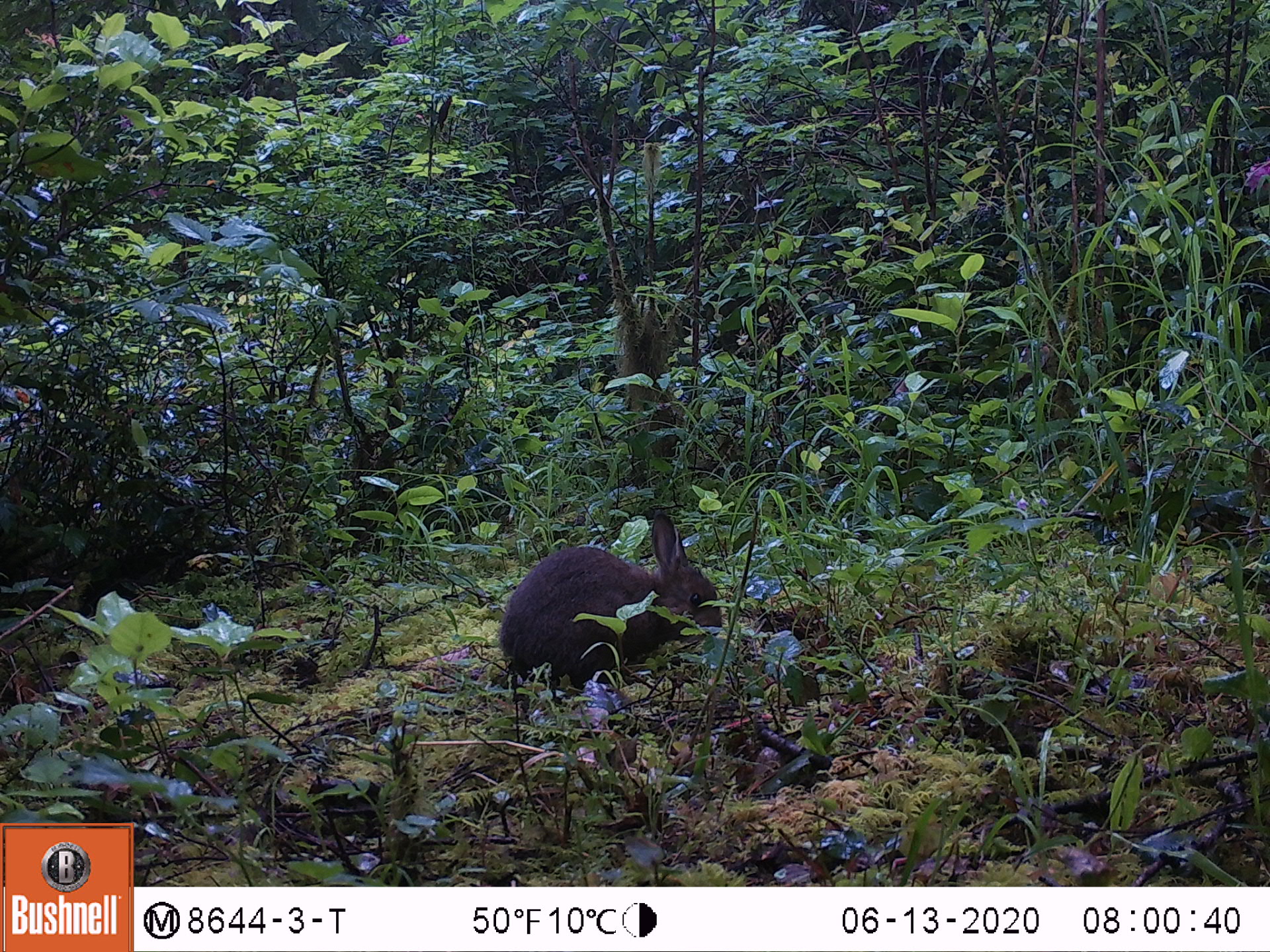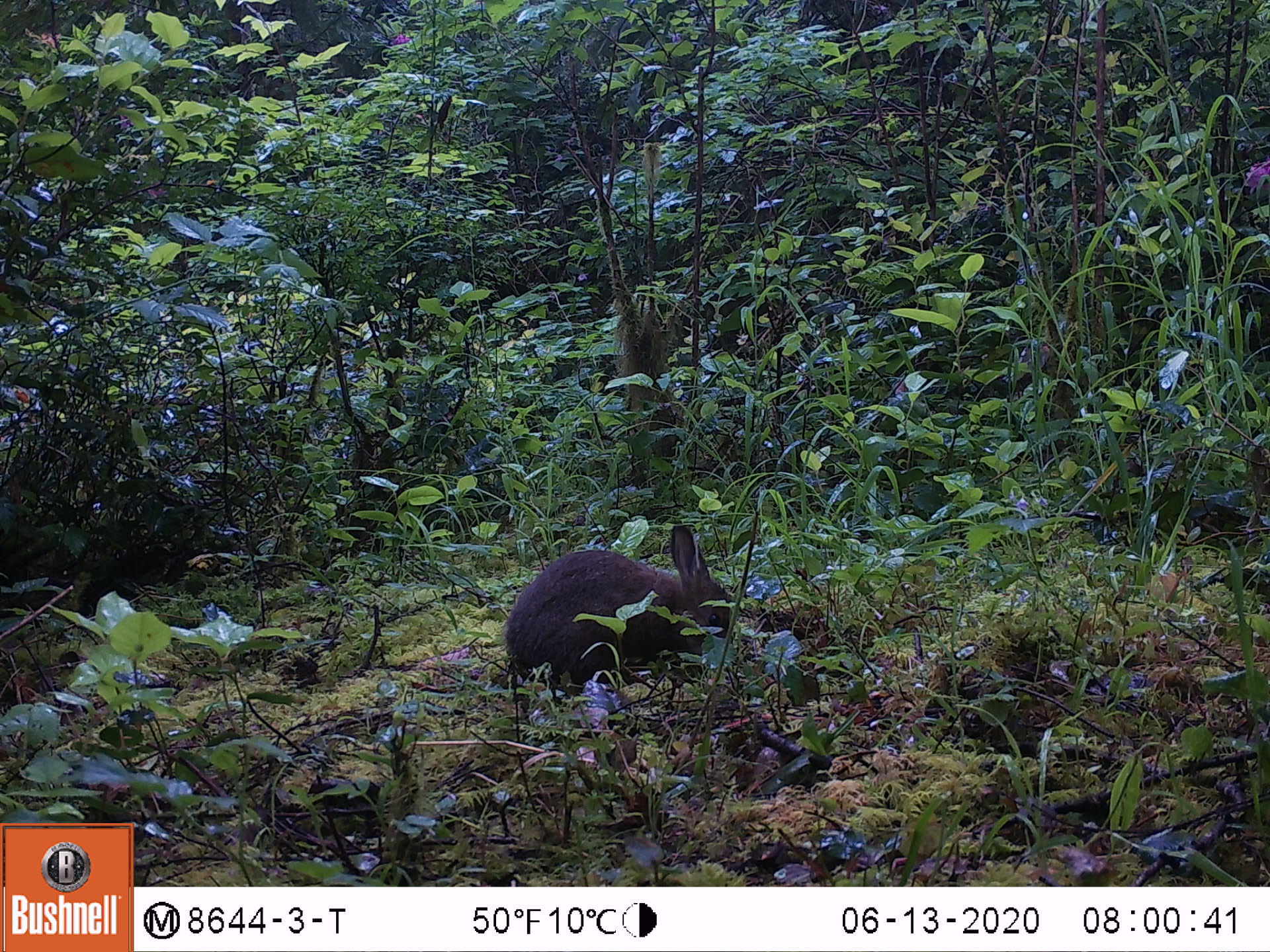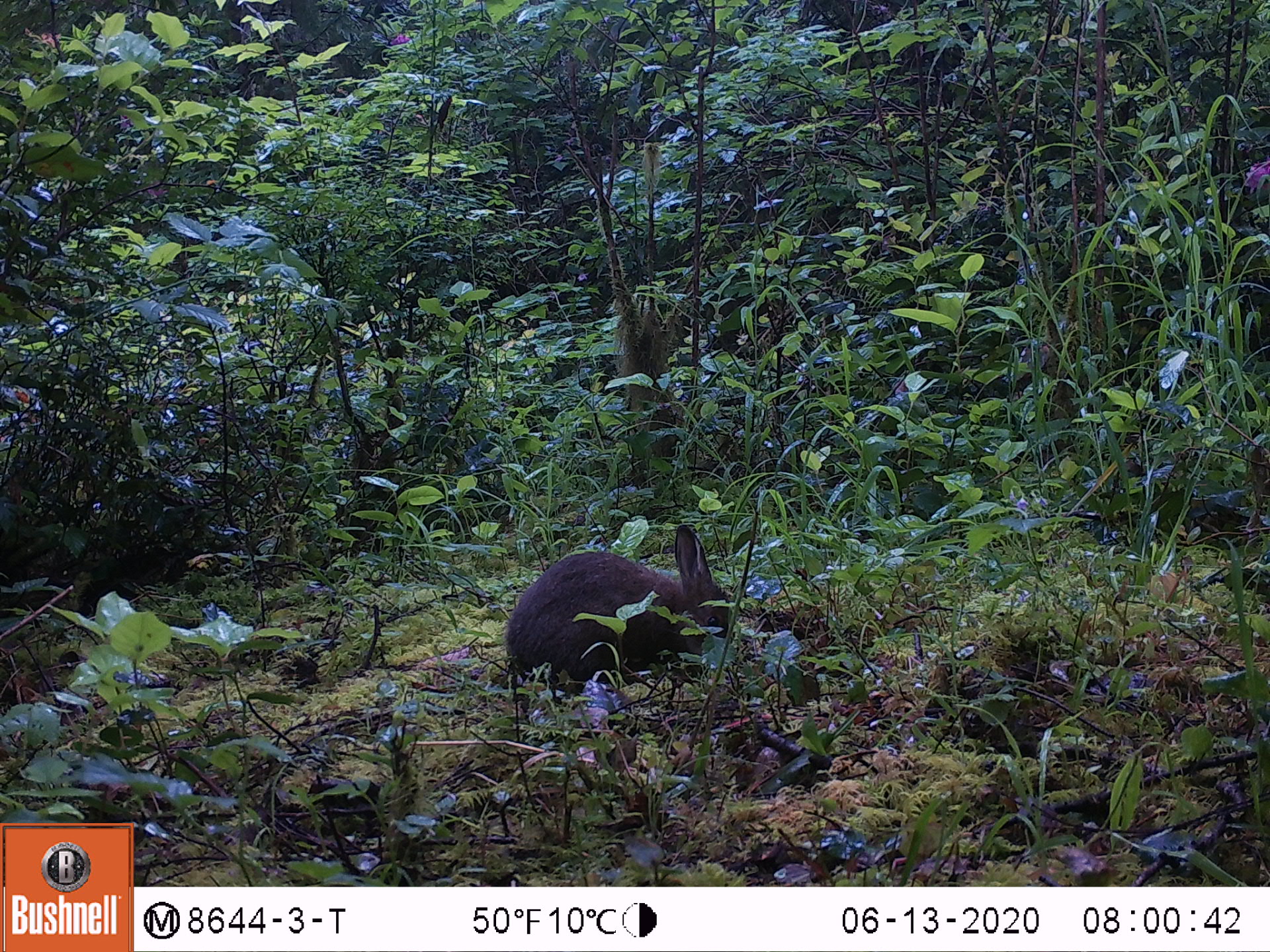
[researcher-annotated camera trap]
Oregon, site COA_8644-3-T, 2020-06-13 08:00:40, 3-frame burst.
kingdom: Animalia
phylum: Chordata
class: Mammalia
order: Lagomorpha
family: Leporidae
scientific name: Leporidae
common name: hares and rabbits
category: leporidae family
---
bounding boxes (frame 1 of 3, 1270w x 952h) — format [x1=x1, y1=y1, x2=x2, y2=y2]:
leporidae family: [x1=494, y1=504, x2=727, y2=684]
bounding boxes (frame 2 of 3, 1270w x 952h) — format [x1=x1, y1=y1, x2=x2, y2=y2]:
leporidae family: [x1=502, y1=519, x2=734, y2=684]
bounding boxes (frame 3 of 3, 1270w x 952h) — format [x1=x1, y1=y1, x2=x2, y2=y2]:
leporidae family: [x1=498, y1=522, x2=742, y2=676]